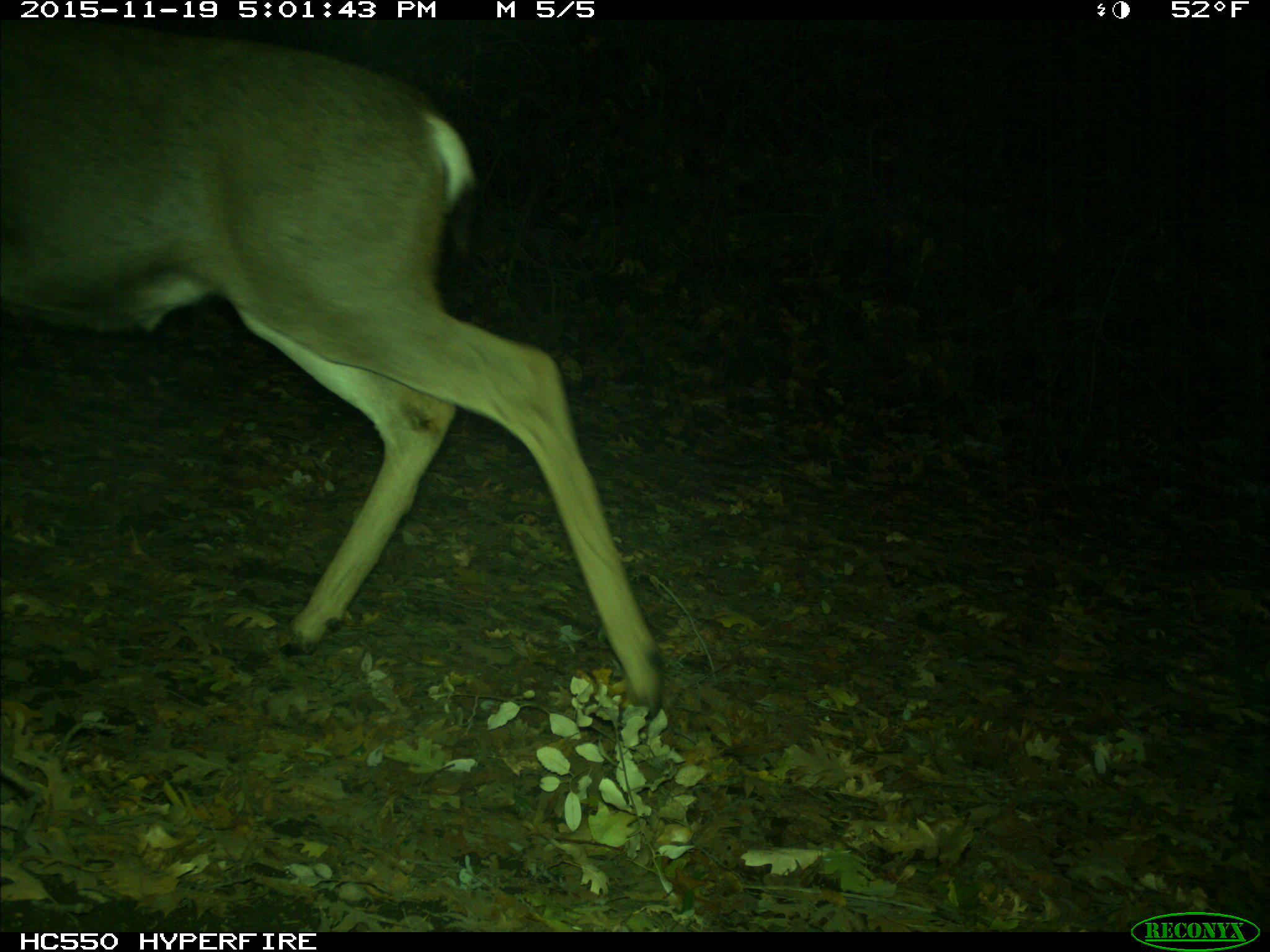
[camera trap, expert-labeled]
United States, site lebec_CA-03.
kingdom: Animalia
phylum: Chordata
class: Mammalia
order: Artiodactyla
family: Cervidae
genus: Odocoileus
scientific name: Odocoileus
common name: deer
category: unidentified deer